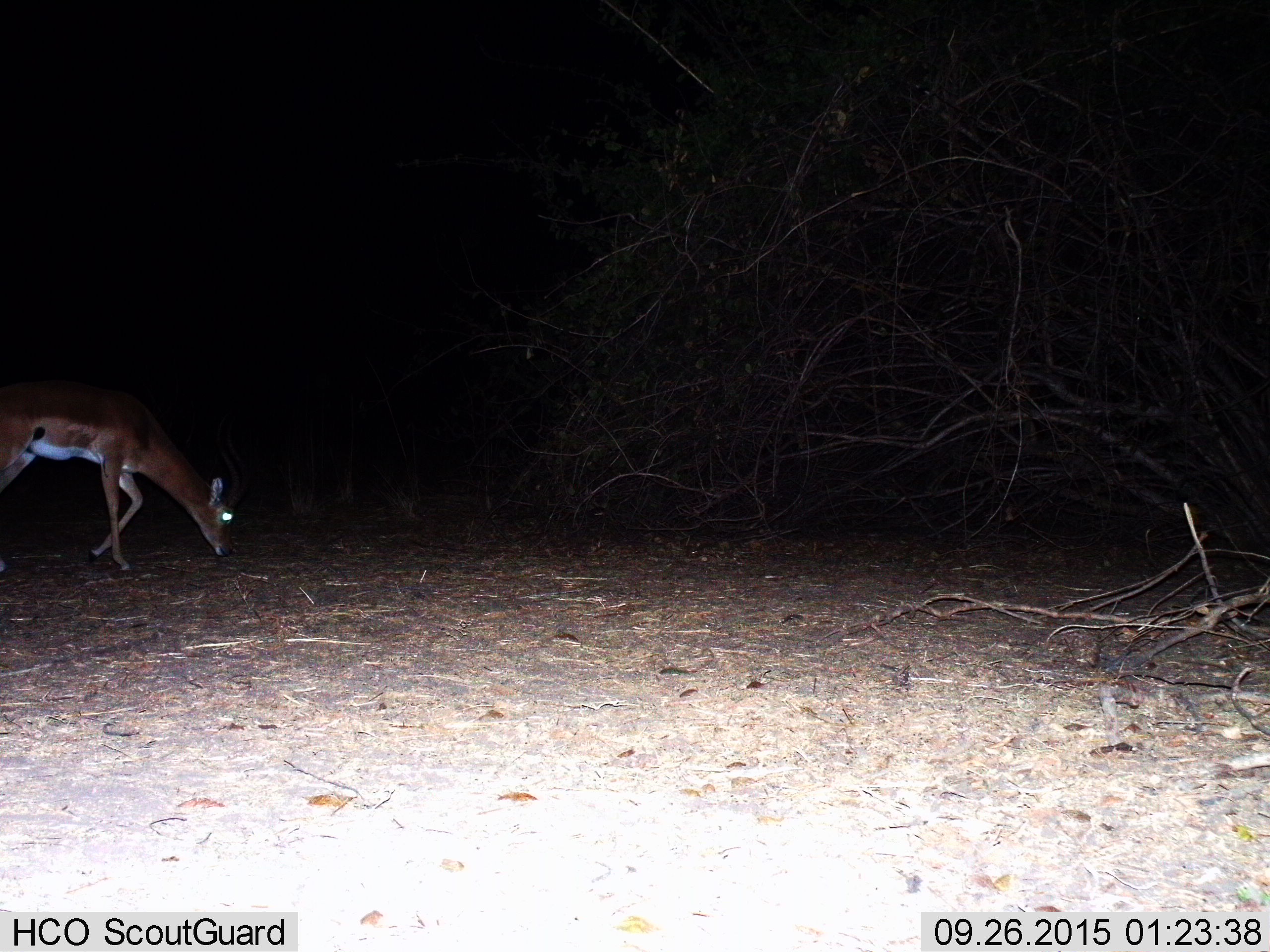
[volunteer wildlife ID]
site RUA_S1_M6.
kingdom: Animalia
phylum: Chordata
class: Mammalia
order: Artiodactyla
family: Bovidae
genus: Aepyceros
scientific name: Aepyceros melampus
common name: impala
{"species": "impala (Aepyceros melampus)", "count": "1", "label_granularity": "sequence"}